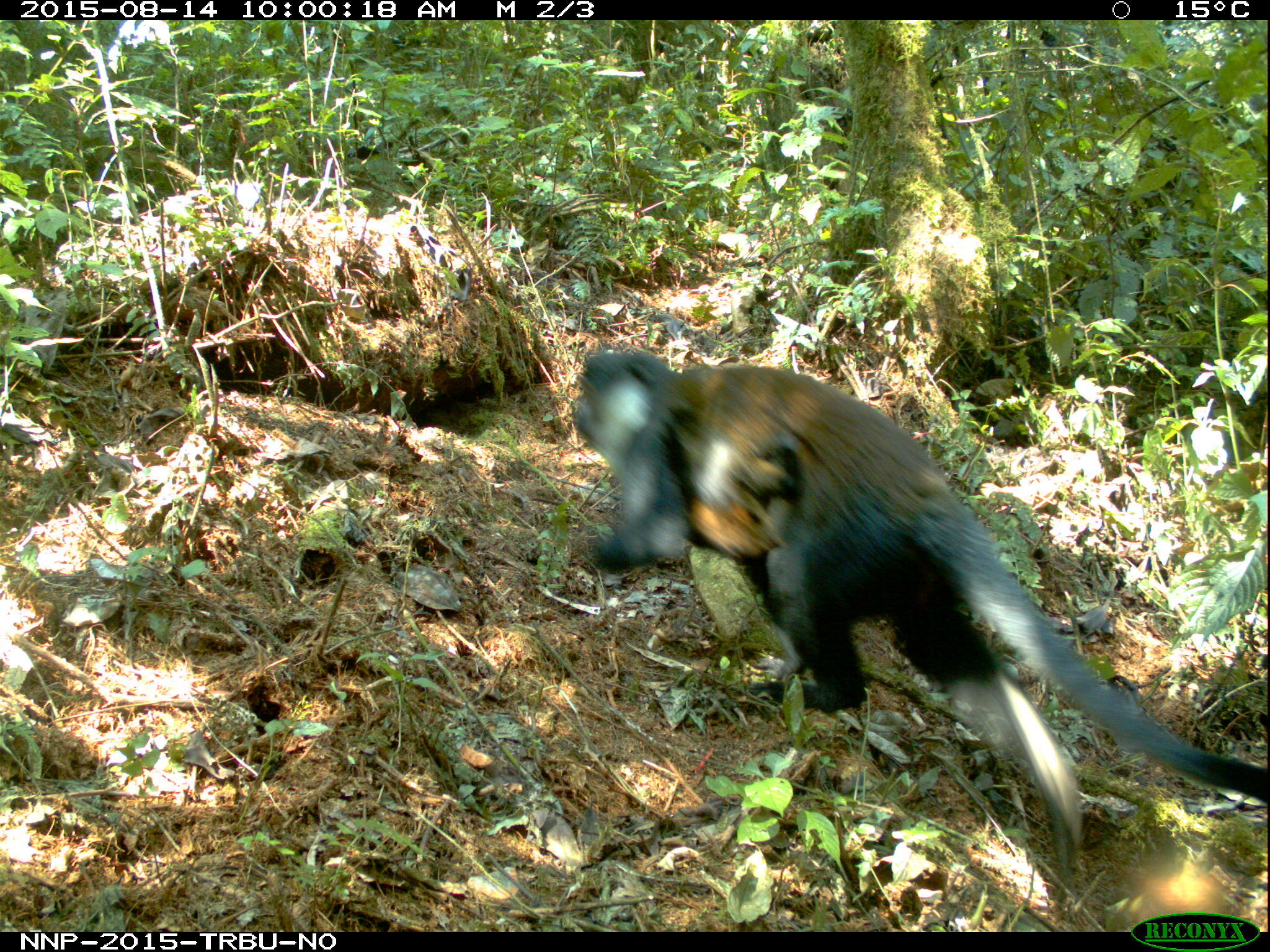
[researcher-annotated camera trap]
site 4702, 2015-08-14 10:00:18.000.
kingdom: Animalia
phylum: Chordata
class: Mammalia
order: Primates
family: Cercopithecidae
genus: Allochrocebus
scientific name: Allochrocebus lhoesti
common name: l'hoest's monkey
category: cercopithecus lhoesti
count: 2